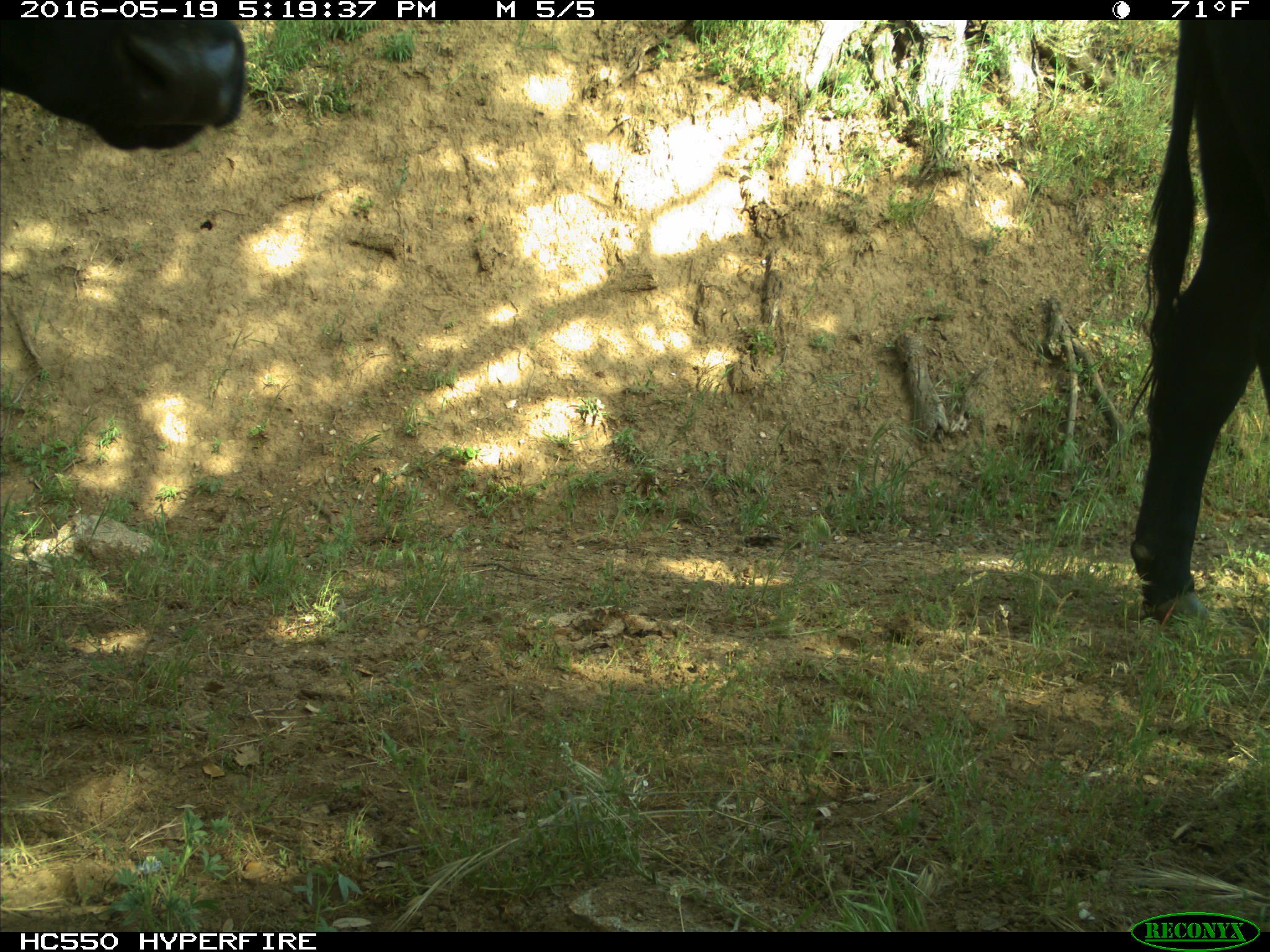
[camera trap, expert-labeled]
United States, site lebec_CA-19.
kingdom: Animalia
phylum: Chordata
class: Mammalia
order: Artiodactyla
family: Bovidae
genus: Bos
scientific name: Bos taurus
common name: domestic cow